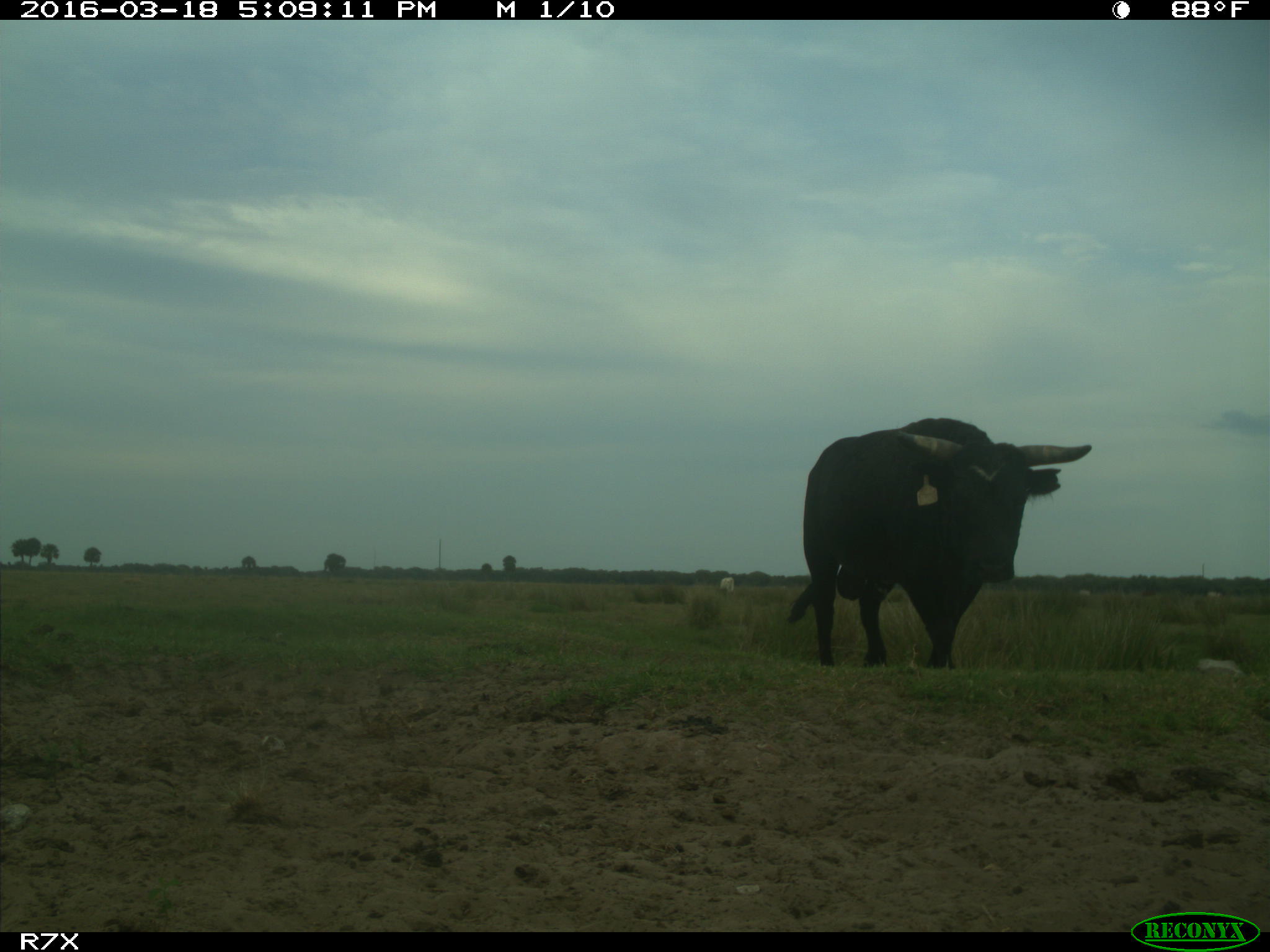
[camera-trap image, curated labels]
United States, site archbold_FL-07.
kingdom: Animalia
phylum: Chordata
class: Mammalia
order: Artiodactyla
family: Bovidae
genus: Bos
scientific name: Bos taurus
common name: domestic cow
Bos taurus (domestic cow).